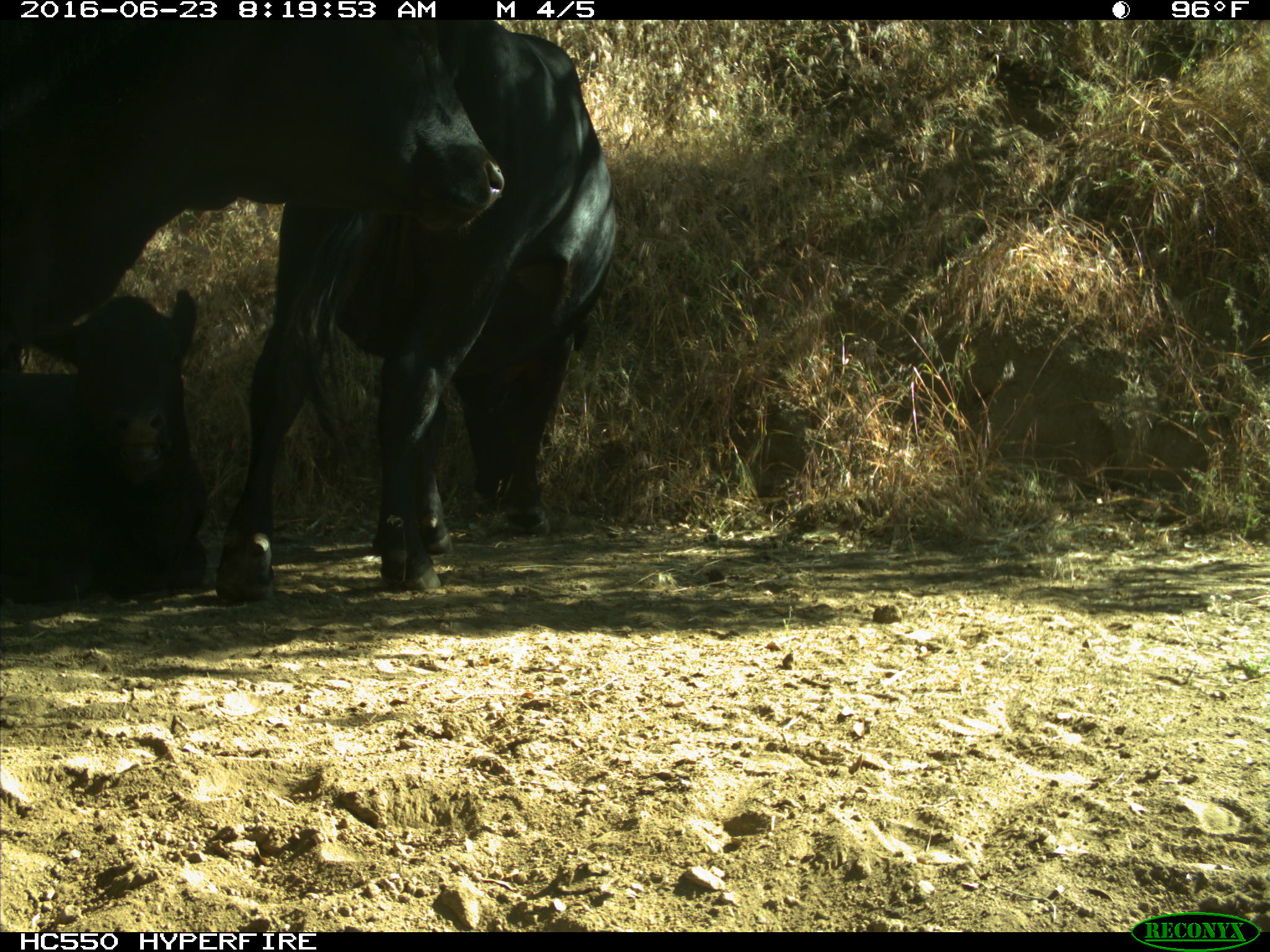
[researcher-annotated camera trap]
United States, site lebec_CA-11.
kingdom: Animalia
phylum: Chordata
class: Mammalia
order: Artiodactyla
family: Bovidae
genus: Bos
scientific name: Bos taurus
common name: domestic cow